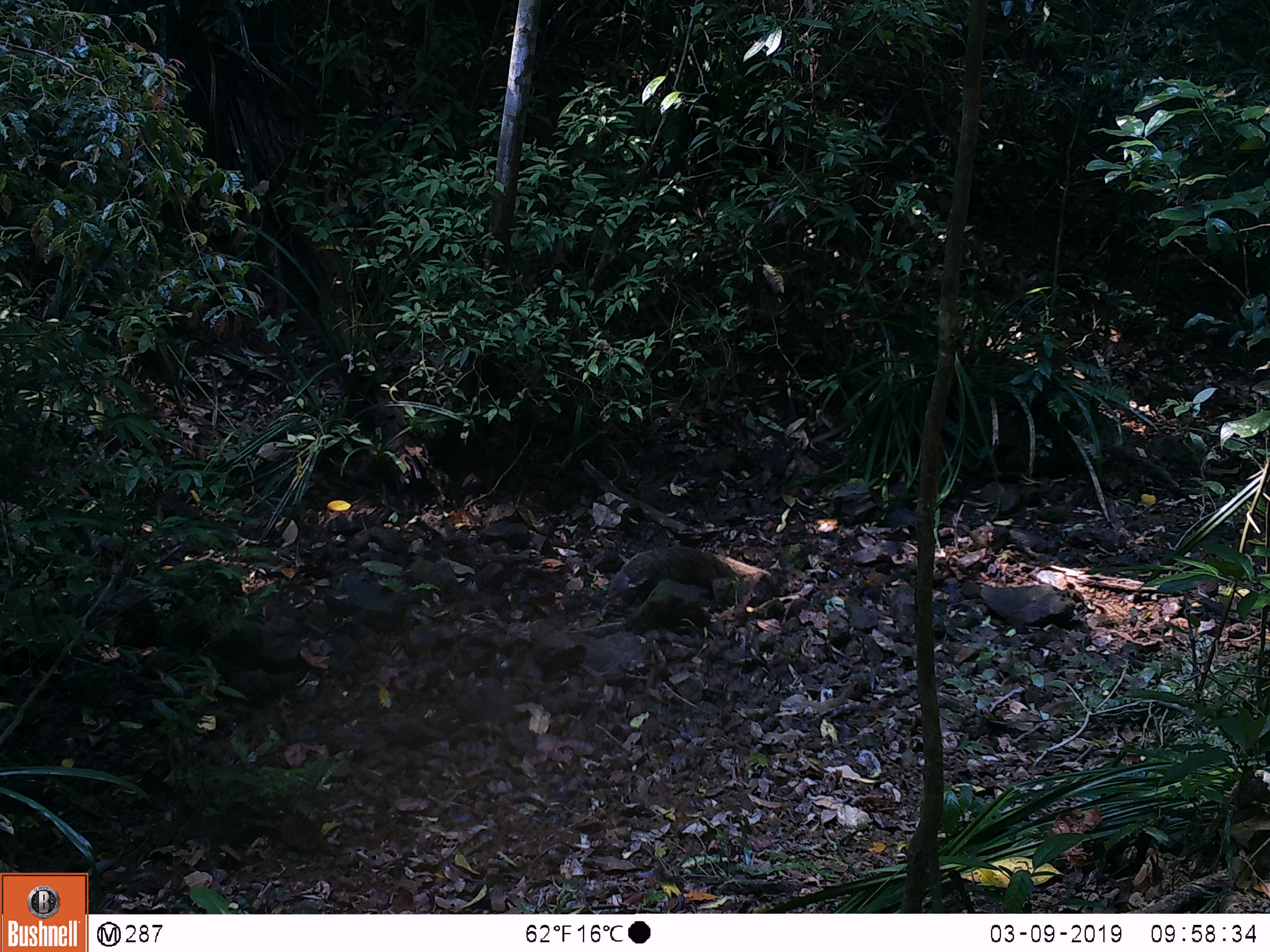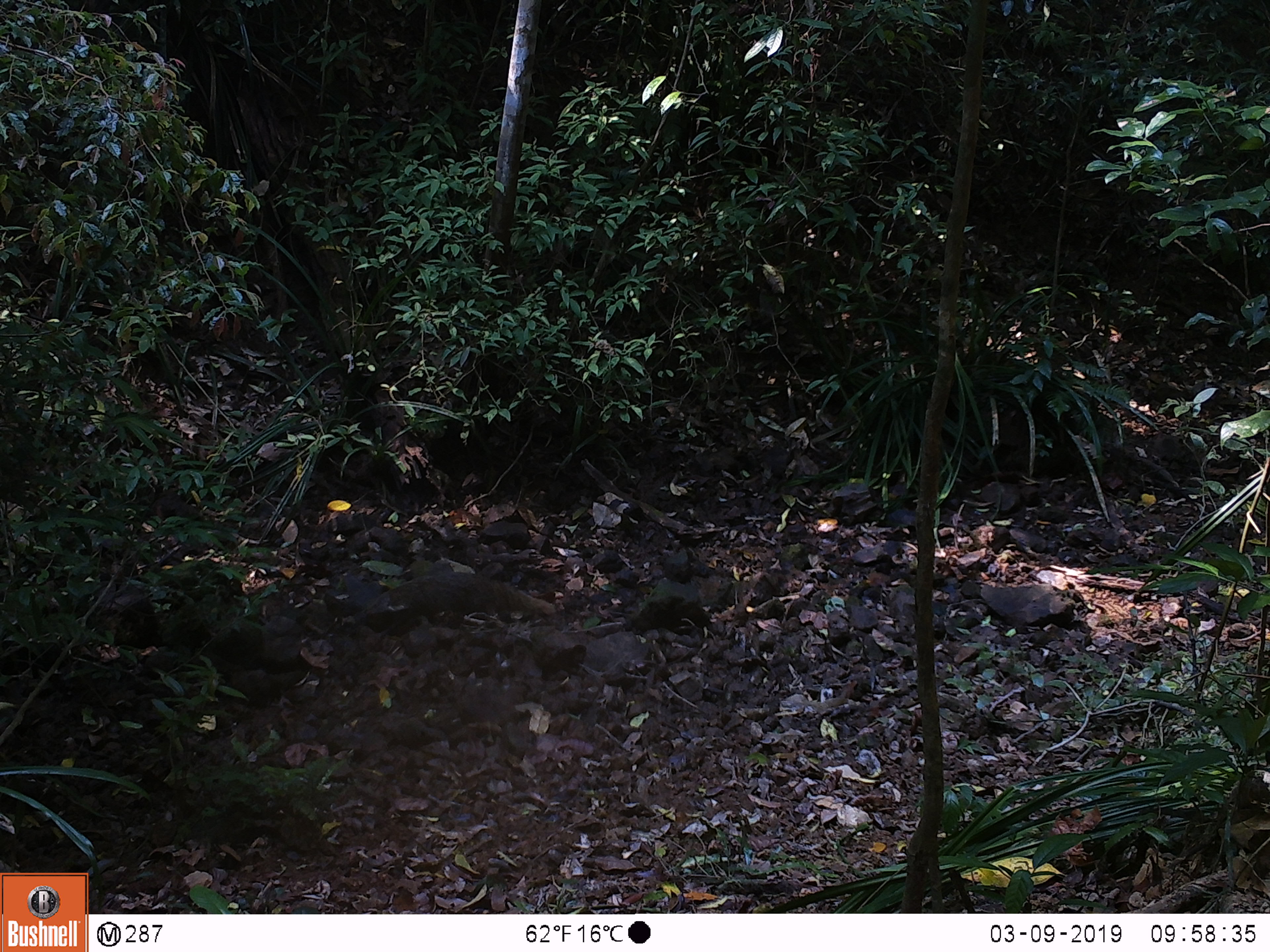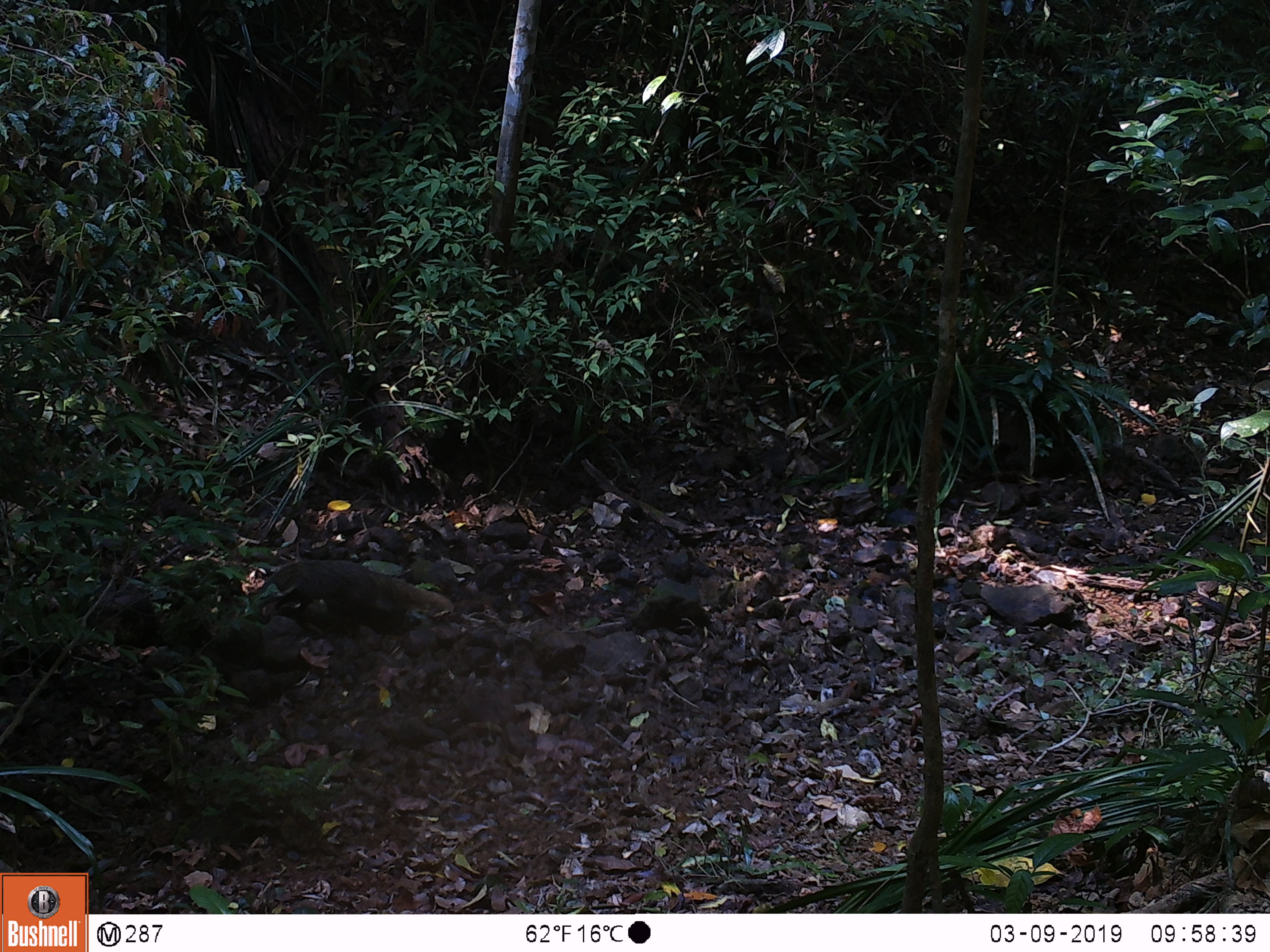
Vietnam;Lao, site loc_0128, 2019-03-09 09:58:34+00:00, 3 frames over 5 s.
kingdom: Animalia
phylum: Chordata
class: Mammalia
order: Carnivora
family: Herpestidae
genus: Urva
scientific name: Urva urva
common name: crab-eating mongoose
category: crab eating mongoose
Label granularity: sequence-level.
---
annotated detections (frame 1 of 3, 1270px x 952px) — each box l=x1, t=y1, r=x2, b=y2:
crab eating mongoose: l=605, t=545, r=736, b=599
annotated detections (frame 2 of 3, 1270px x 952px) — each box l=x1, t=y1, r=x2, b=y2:
crab eating mongoose: l=359, t=571, r=555, b=631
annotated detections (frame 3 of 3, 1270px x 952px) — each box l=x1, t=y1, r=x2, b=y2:
crab eating mongoose: l=249, t=559, r=454, b=636